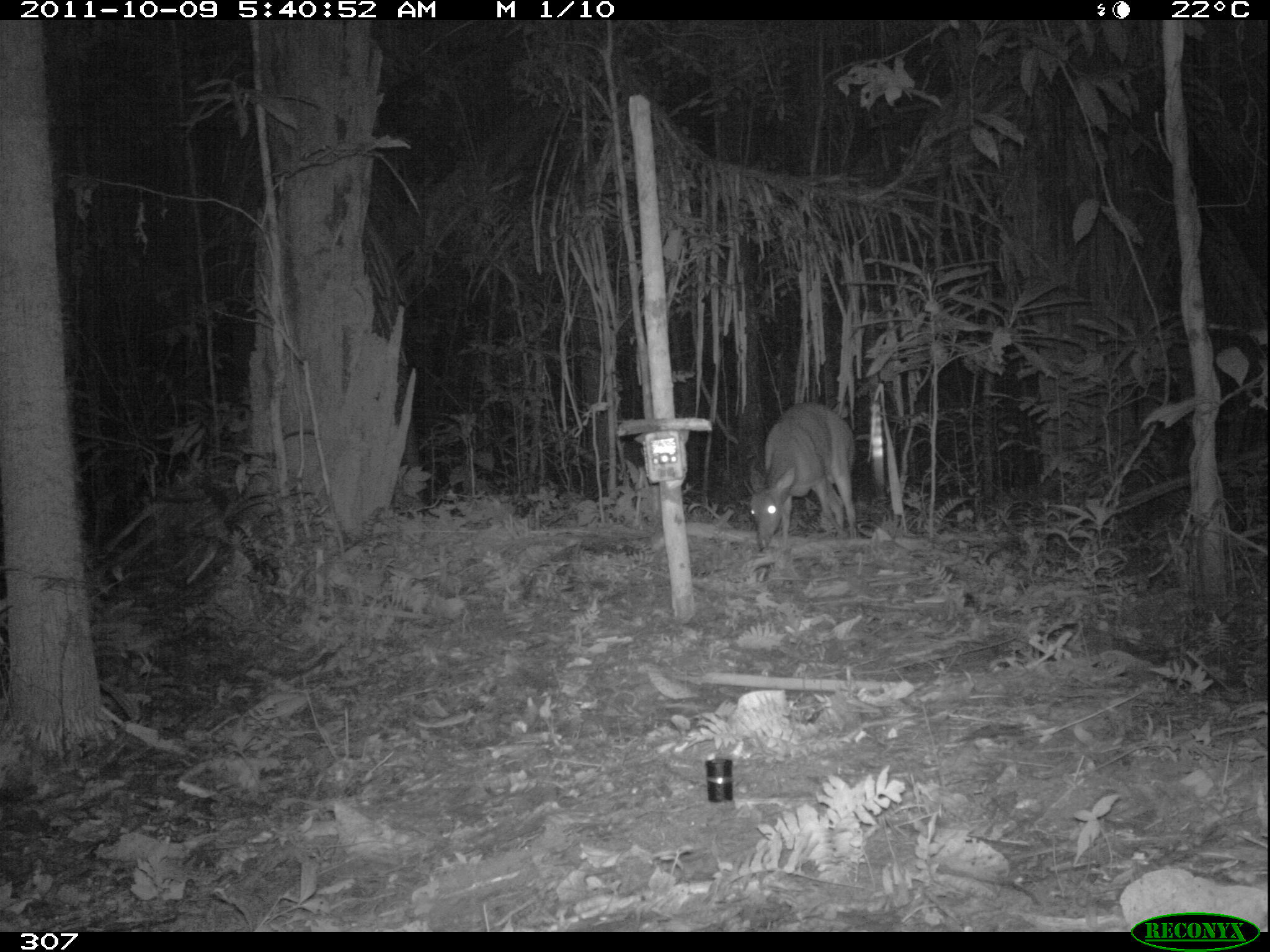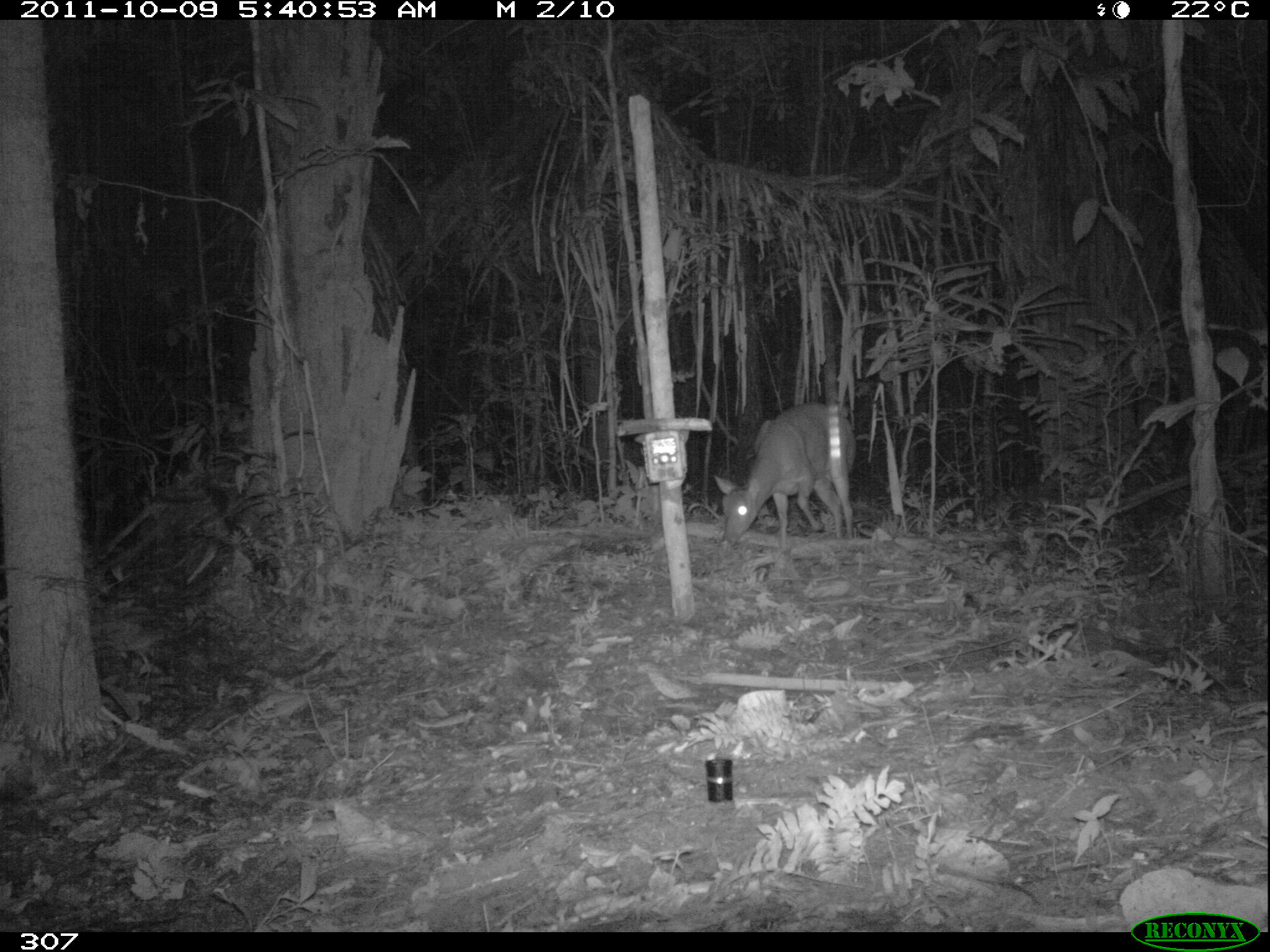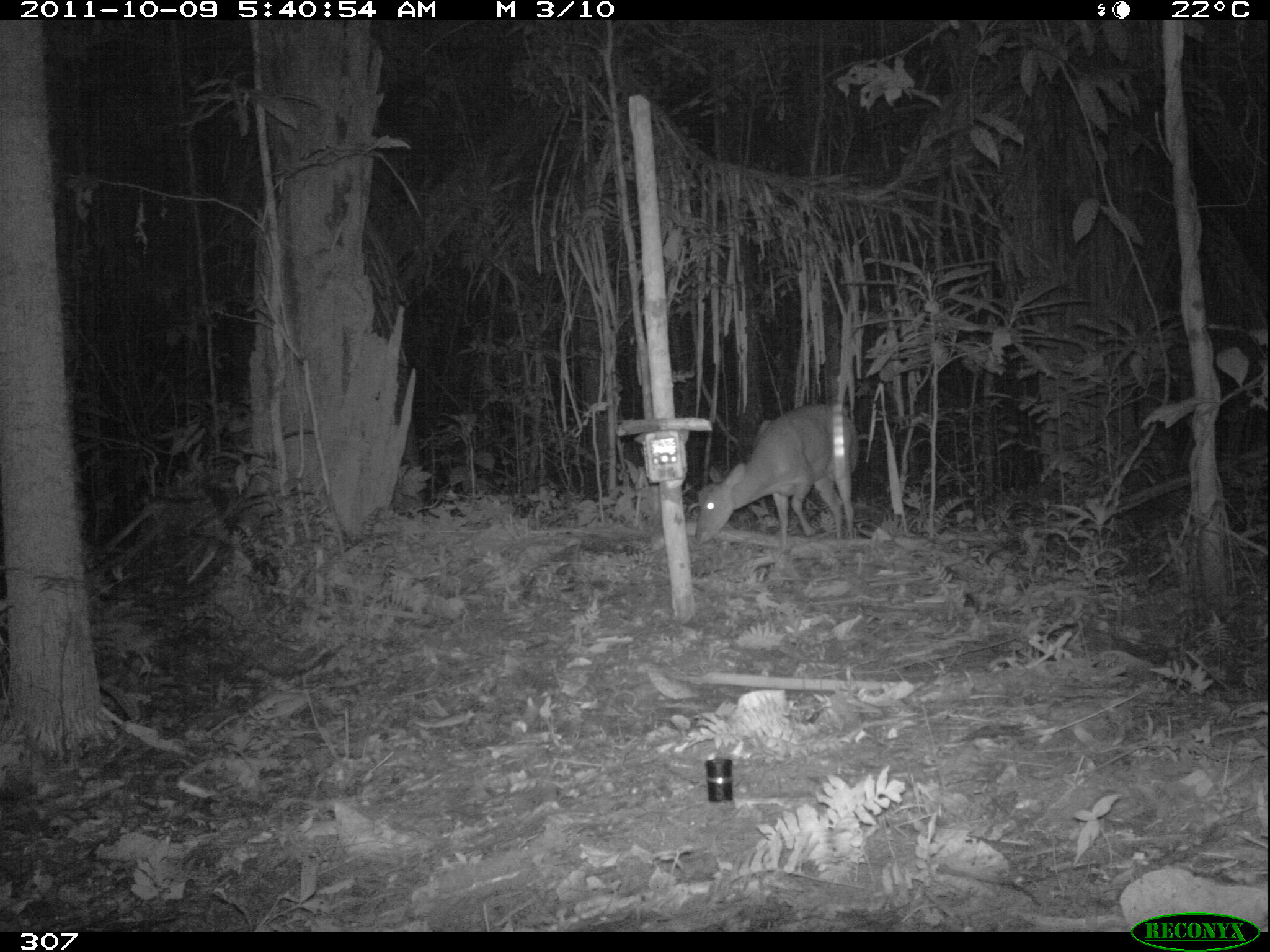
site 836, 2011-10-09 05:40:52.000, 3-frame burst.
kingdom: Animalia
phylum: Chordata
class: Mammalia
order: Artiodactyla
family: Cervidae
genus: Mazama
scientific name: Mazama americana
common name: red brocket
Mazama americana (red brocket).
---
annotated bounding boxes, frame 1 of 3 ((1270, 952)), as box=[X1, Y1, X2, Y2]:
mazama americana: box=[746, 400, 855, 550]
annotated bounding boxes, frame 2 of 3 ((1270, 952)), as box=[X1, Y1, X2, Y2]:
mazama americana: box=[713, 402, 855, 551]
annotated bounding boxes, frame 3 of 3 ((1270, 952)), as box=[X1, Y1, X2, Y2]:
mazama americana: box=[692, 403, 859, 552]